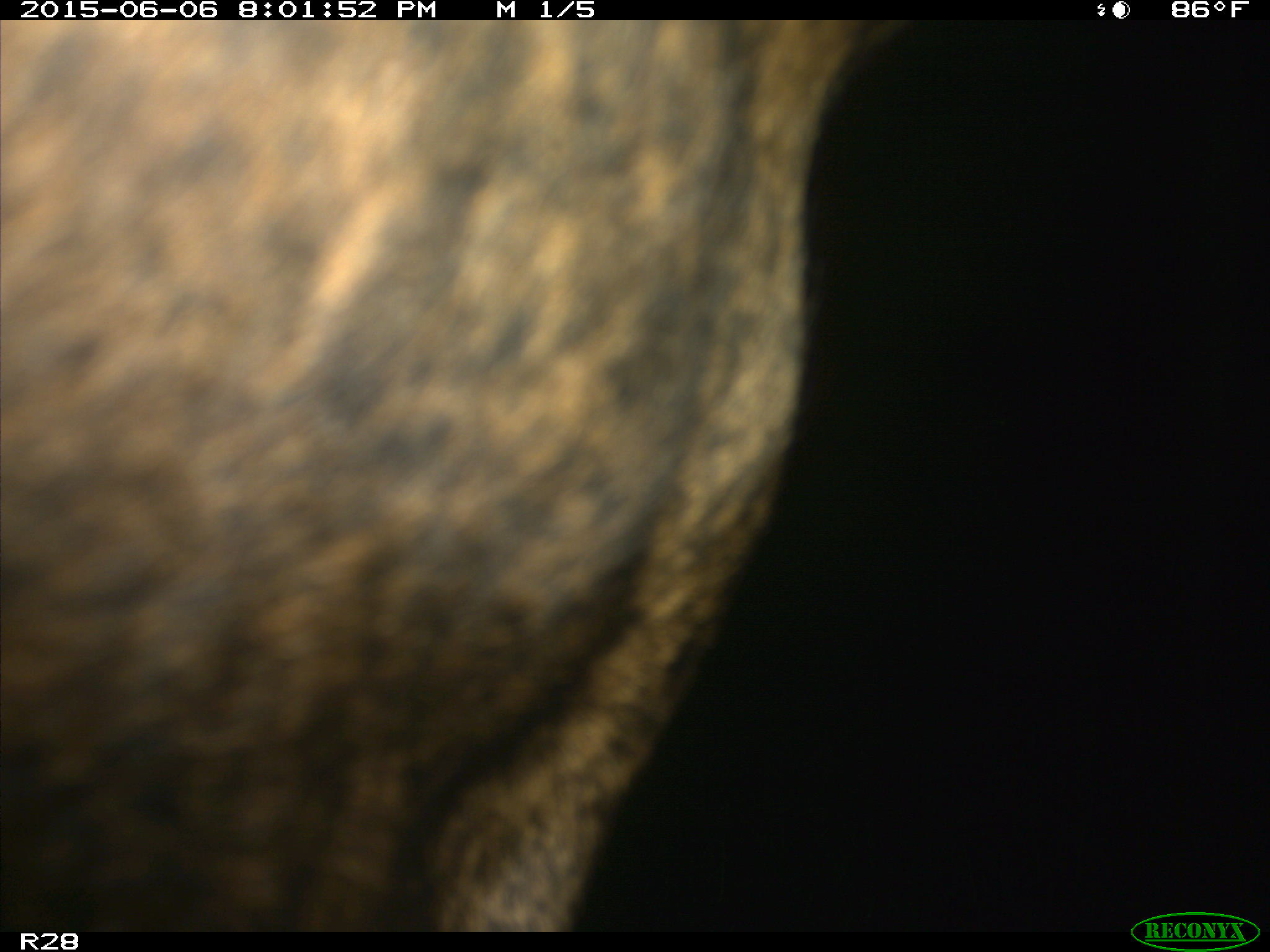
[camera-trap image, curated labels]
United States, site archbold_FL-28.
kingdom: Animalia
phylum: Chordata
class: Mammalia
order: Artiodactyla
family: Bovidae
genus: Bos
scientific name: Bos taurus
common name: domestic cow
Bos taurus (domestic cow).